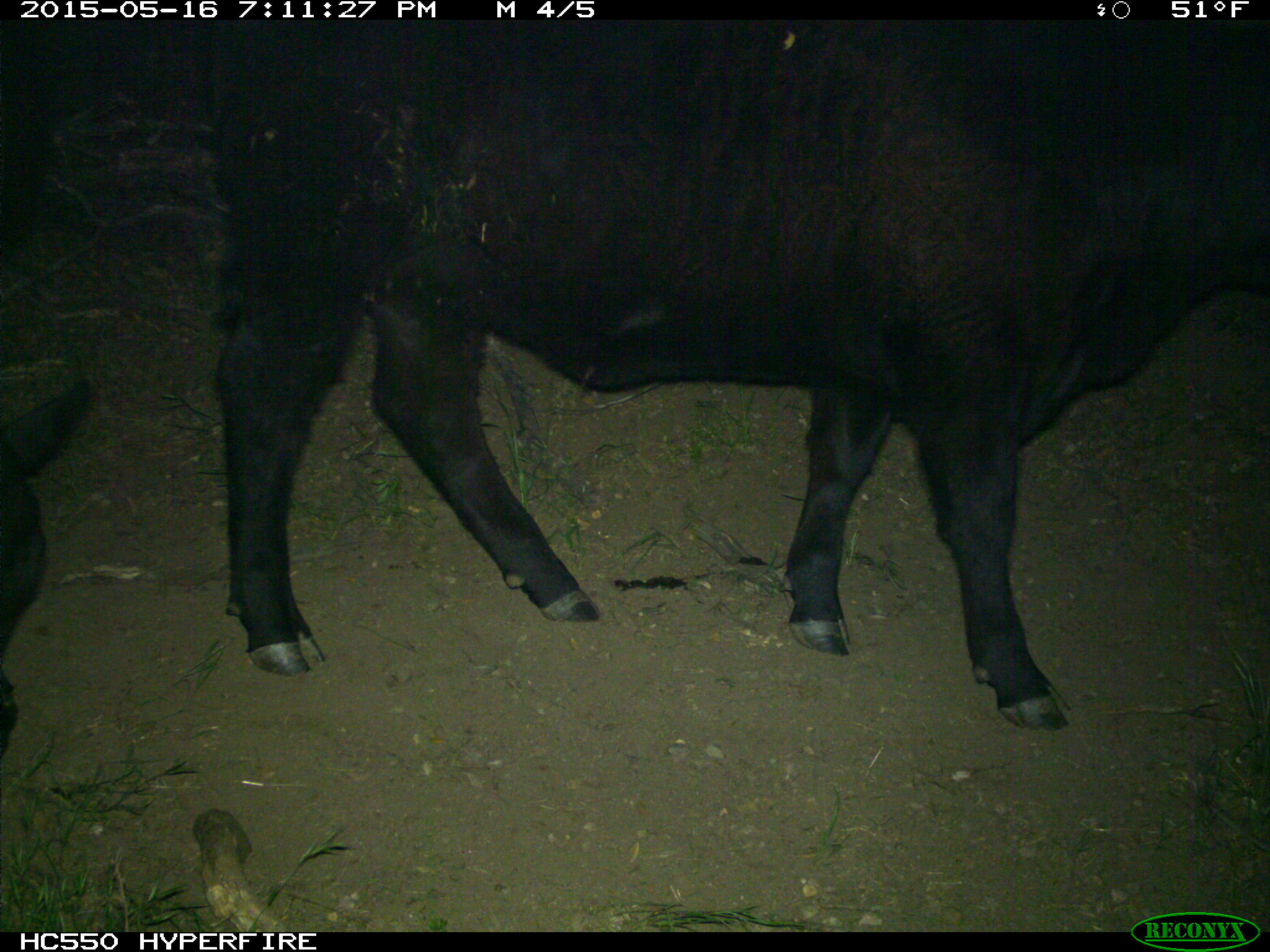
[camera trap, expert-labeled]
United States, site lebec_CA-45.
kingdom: Animalia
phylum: Chordata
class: Mammalia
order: Artiodactyla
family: Bovidae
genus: Bos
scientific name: Bos taurus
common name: domestic cow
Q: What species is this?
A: Bos taurus (domestic cow).